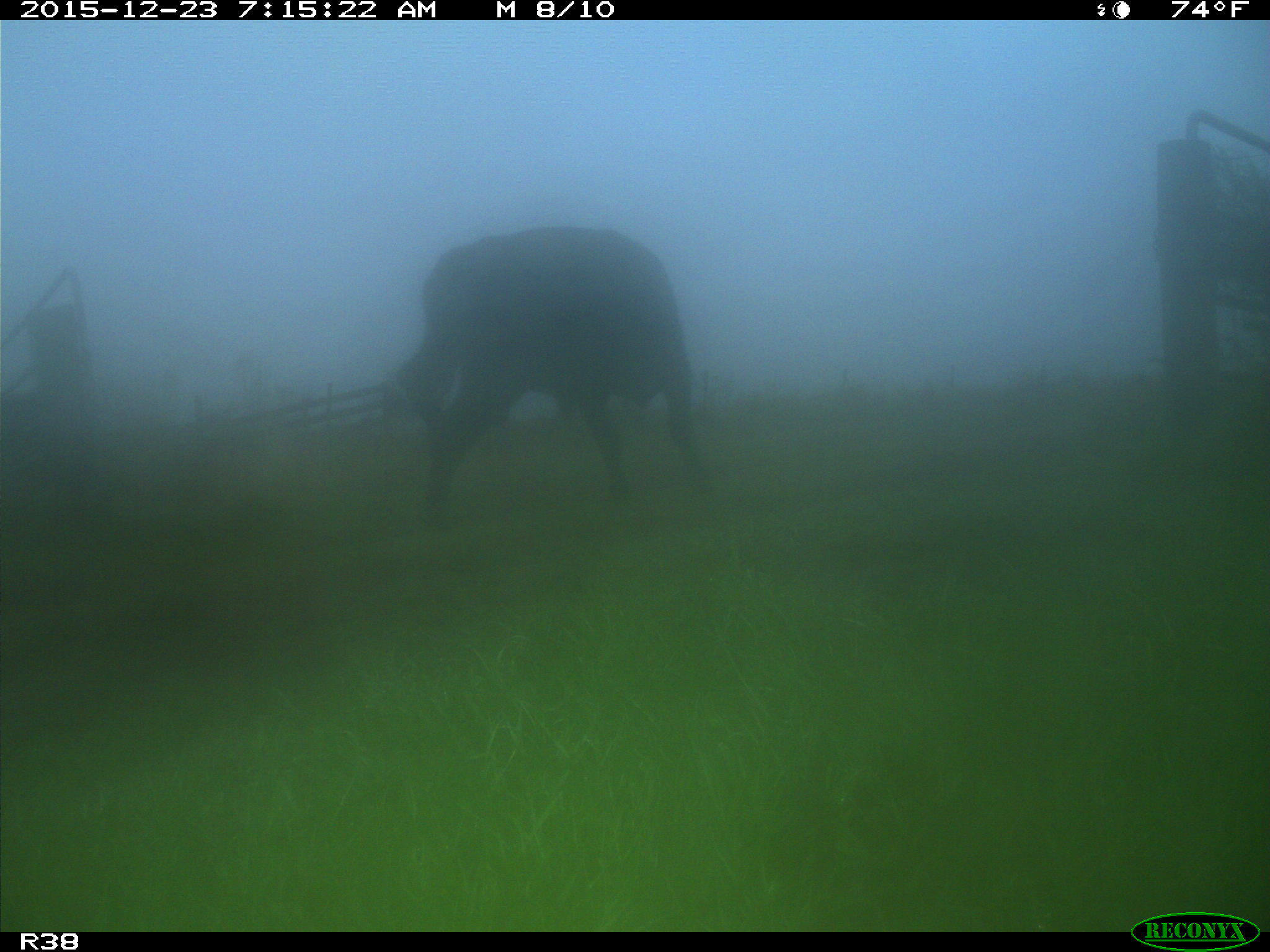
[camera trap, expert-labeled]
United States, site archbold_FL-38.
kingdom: Animalia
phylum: Chordata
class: Mammalia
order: Artiodactyla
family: Bovidae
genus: Bos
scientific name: Bos taurus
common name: domestic cow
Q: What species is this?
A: Bos taurus (domestic cow).